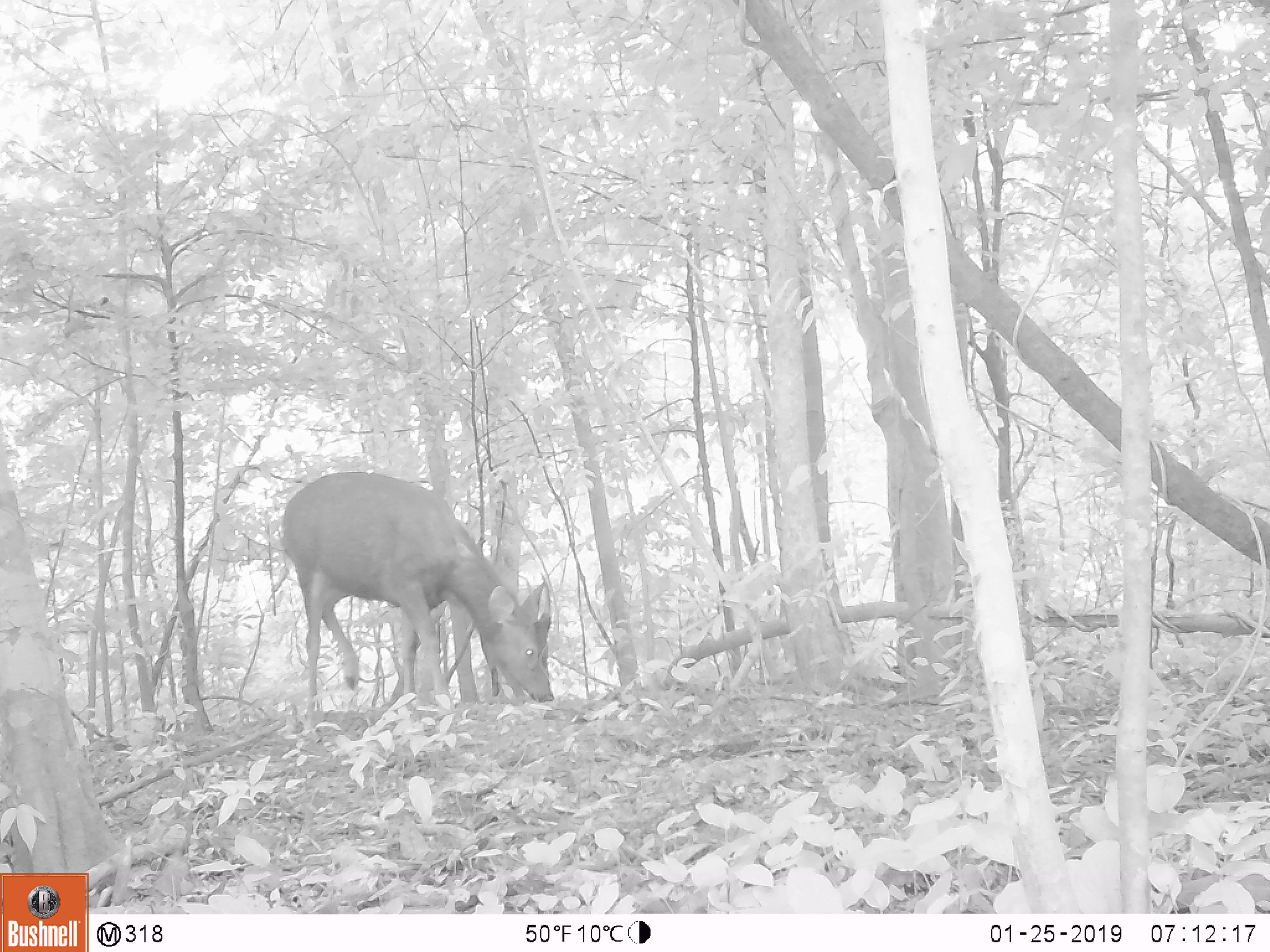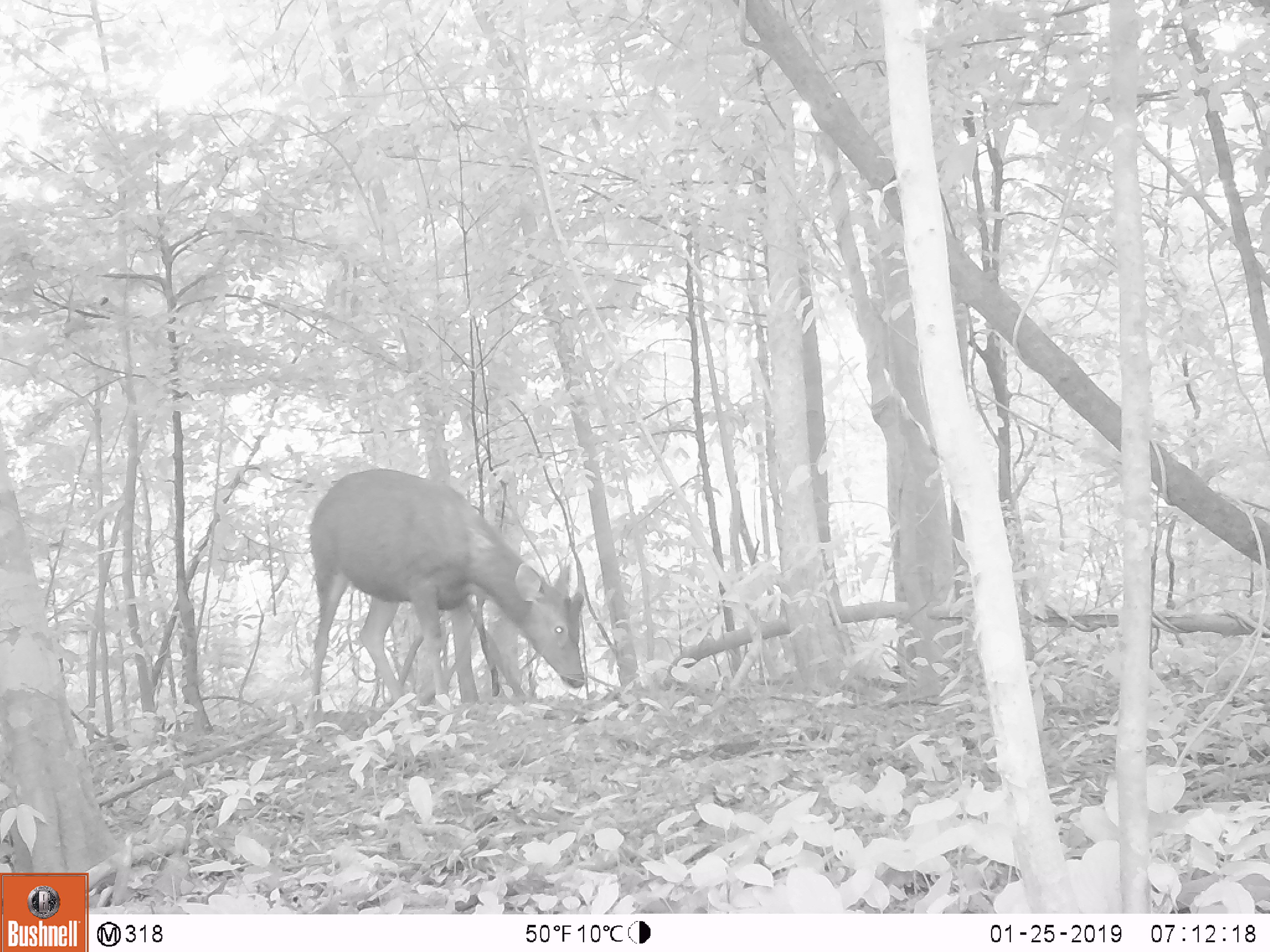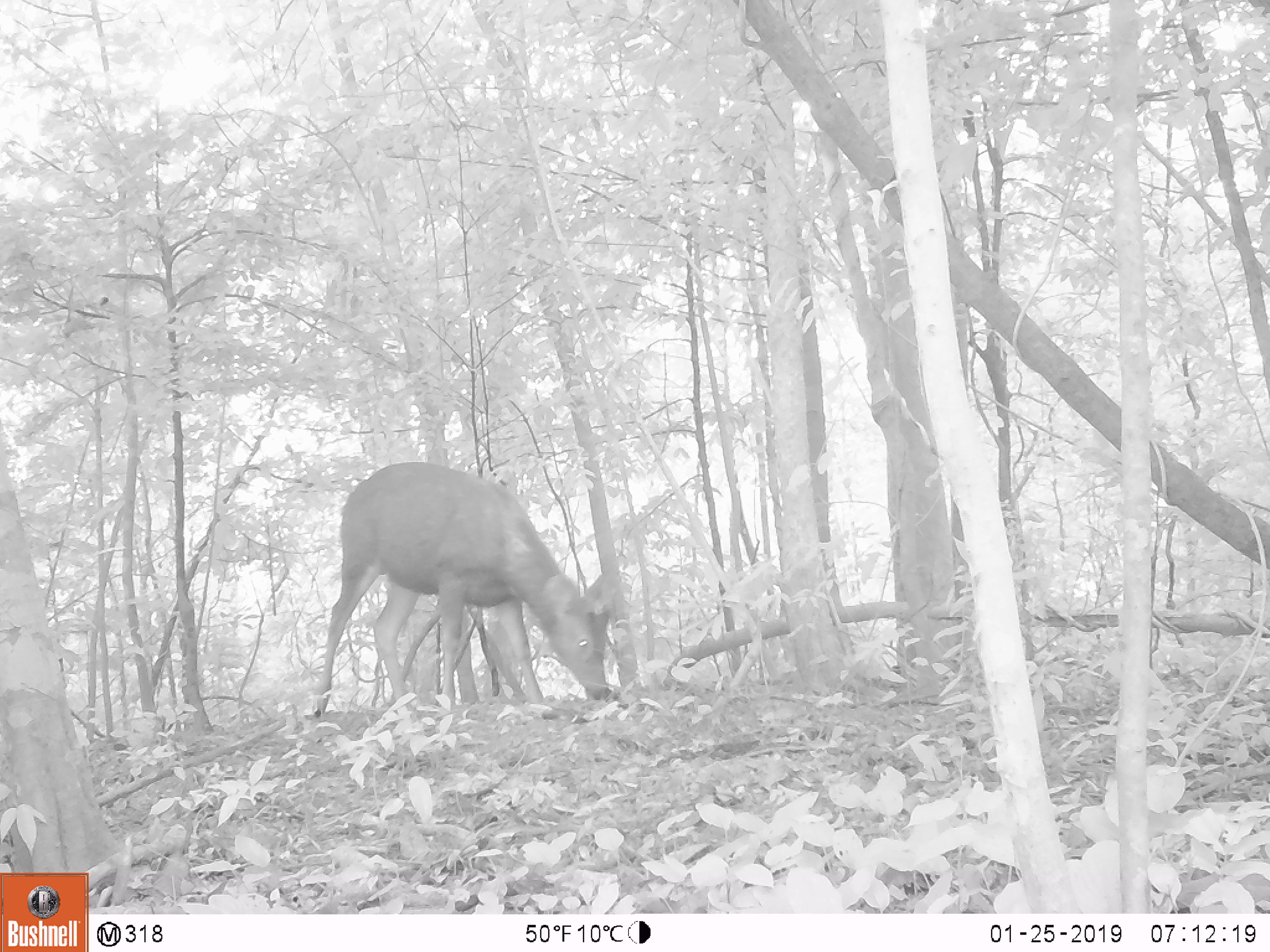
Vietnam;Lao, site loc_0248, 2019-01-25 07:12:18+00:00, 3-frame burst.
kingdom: Animalia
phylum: Chordata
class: Mammalia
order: Artiodactyla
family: Cervidae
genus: Rusa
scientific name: Rusa unicolor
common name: sambar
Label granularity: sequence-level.